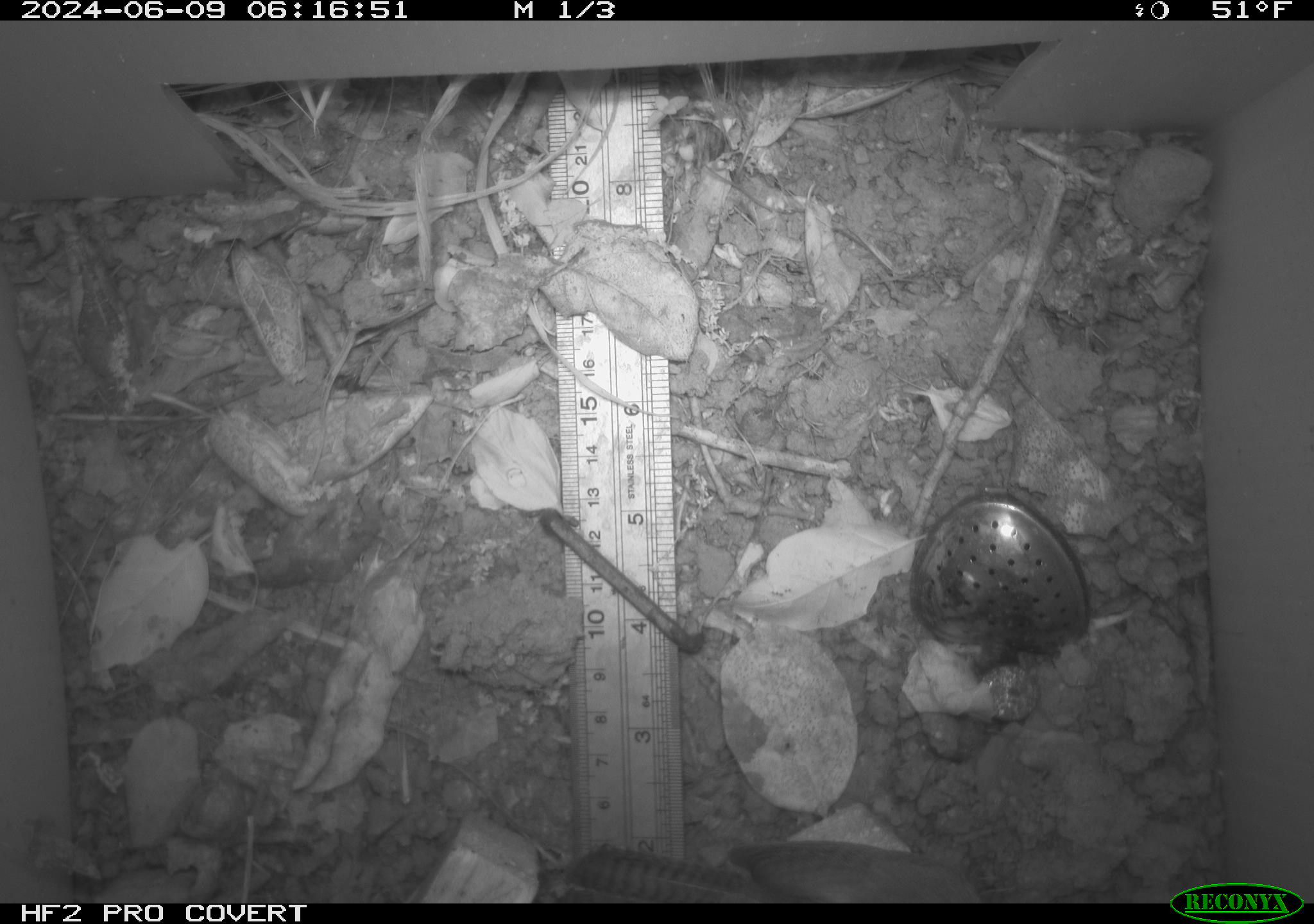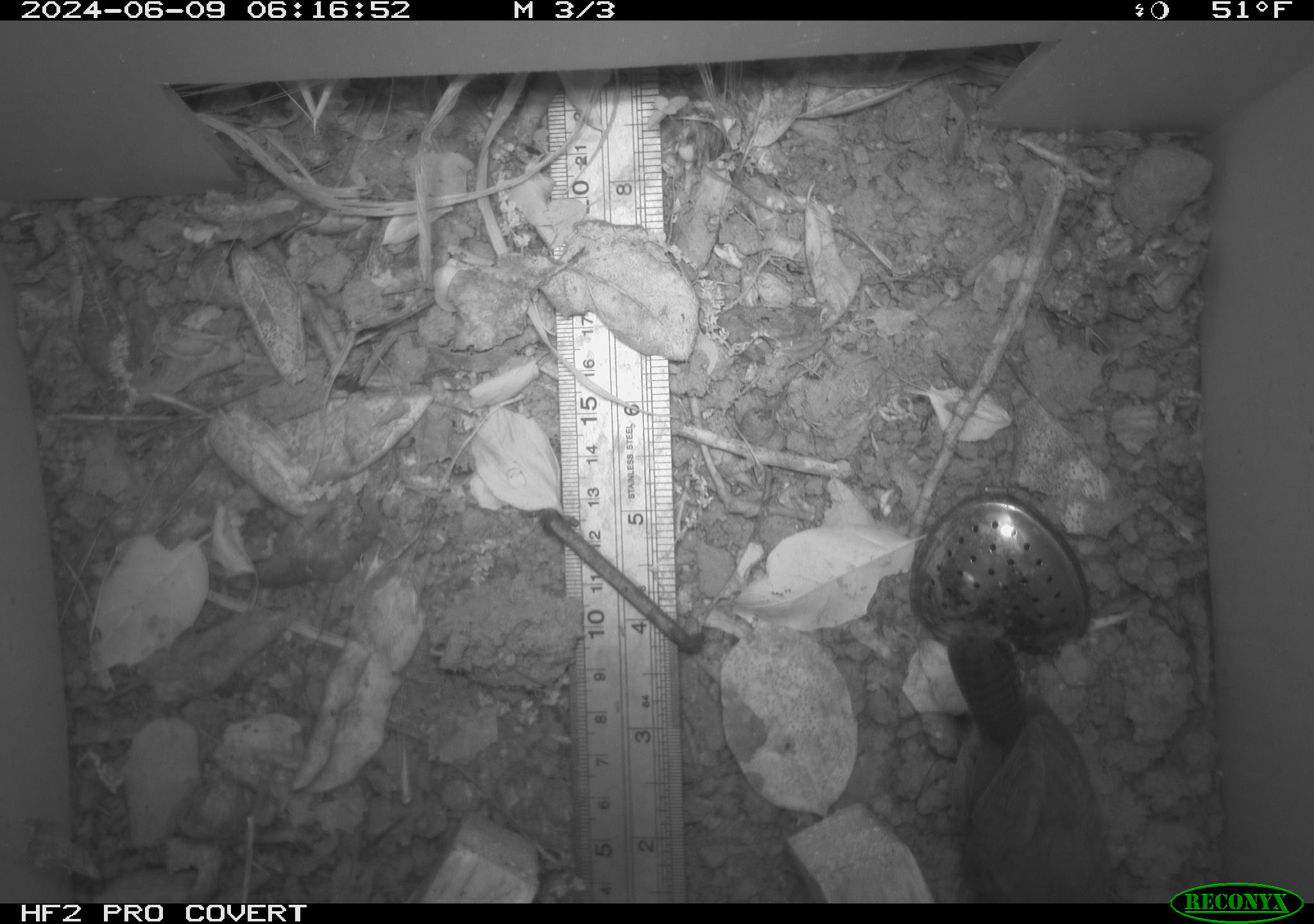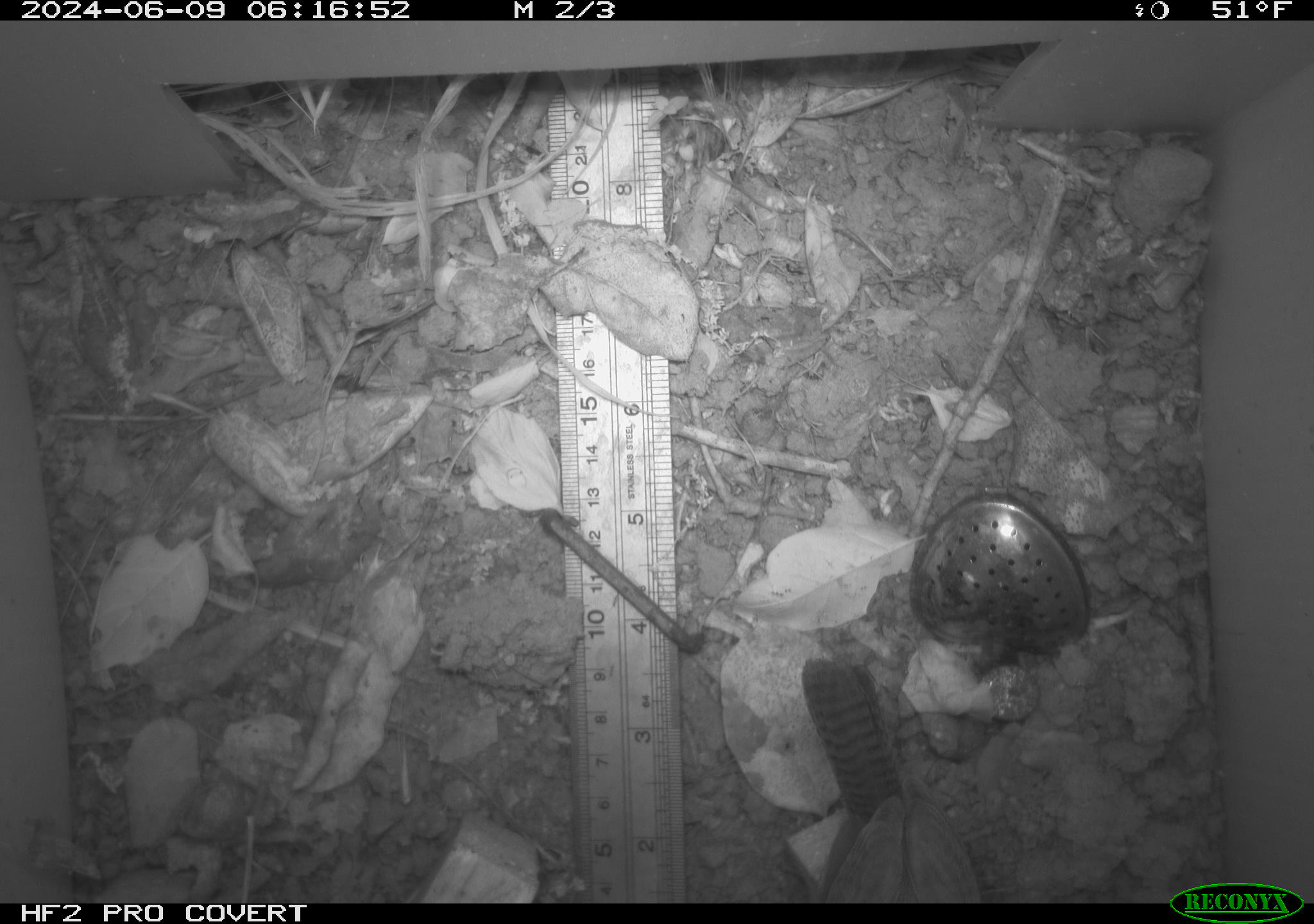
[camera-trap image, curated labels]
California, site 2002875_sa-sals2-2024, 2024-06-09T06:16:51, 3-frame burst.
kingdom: Animalia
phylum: Chordata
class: Aves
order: Passeriformes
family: Troglodytidae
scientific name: Troglodytidae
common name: wren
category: troglodytidae family